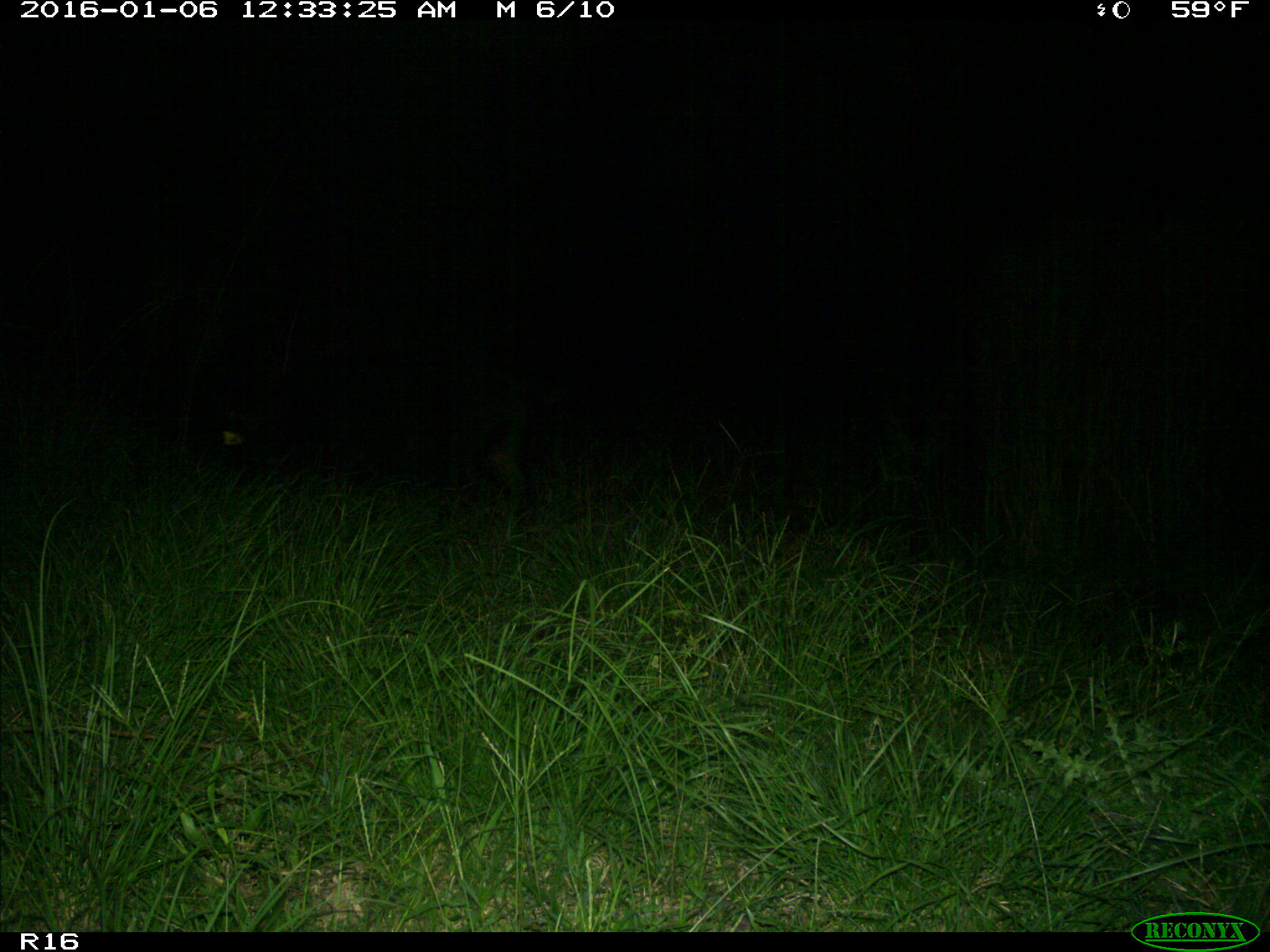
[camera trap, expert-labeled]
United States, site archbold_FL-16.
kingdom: Animalia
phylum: Chordata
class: Mammalia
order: Artiodactyla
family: Suidae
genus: Sus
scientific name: Sus scrofa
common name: wild boar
Sus scrofa (wild boar).